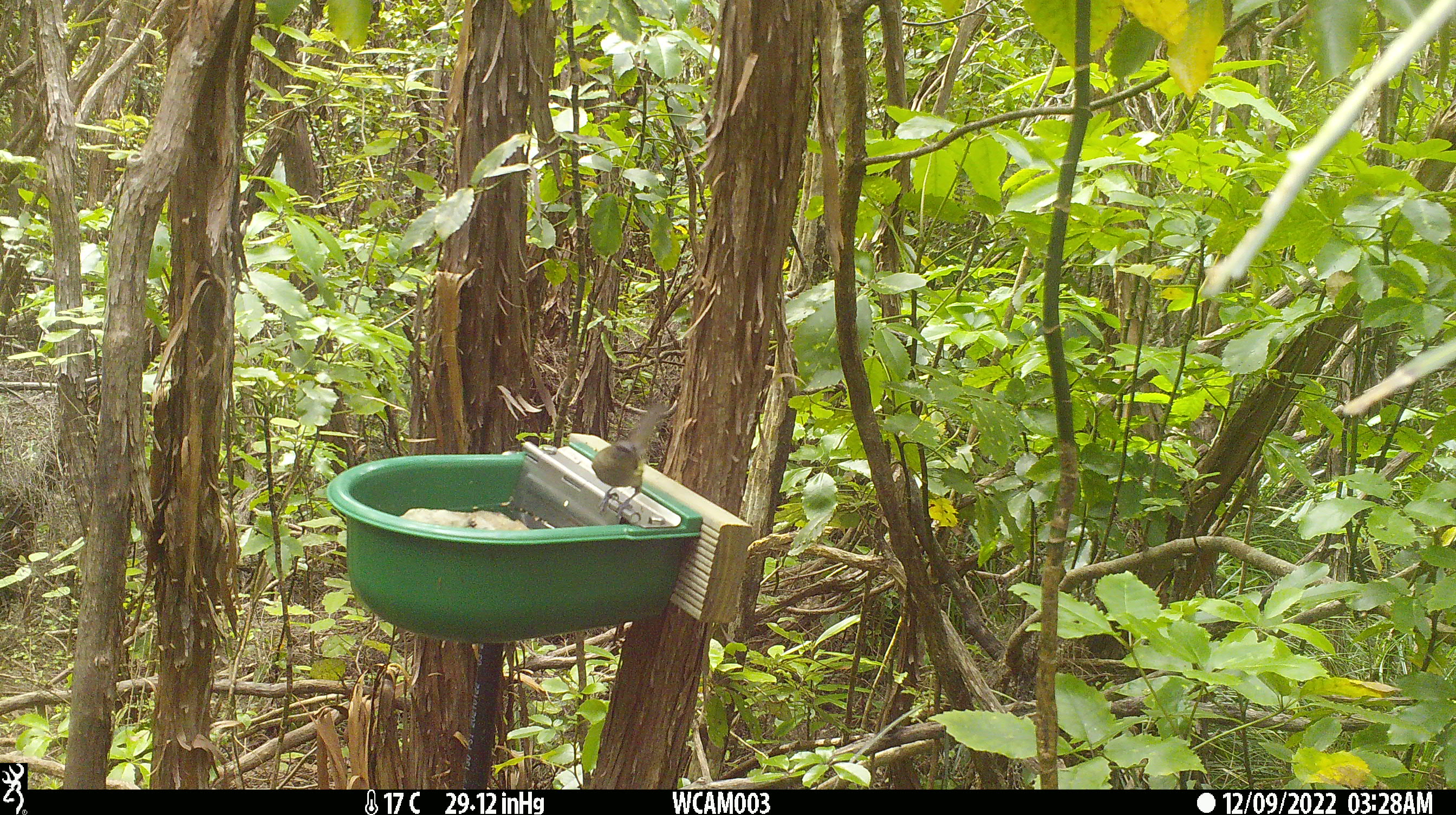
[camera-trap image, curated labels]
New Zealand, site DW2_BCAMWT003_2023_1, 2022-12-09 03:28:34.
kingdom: Animalia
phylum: Chordata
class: Aves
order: Passeriformes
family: Meliphagidae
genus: Anthornis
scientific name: Anthornis melanura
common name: new zealand bellbird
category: bellbird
Bellbird (new zealand bellbird) (Anthornis melanura).